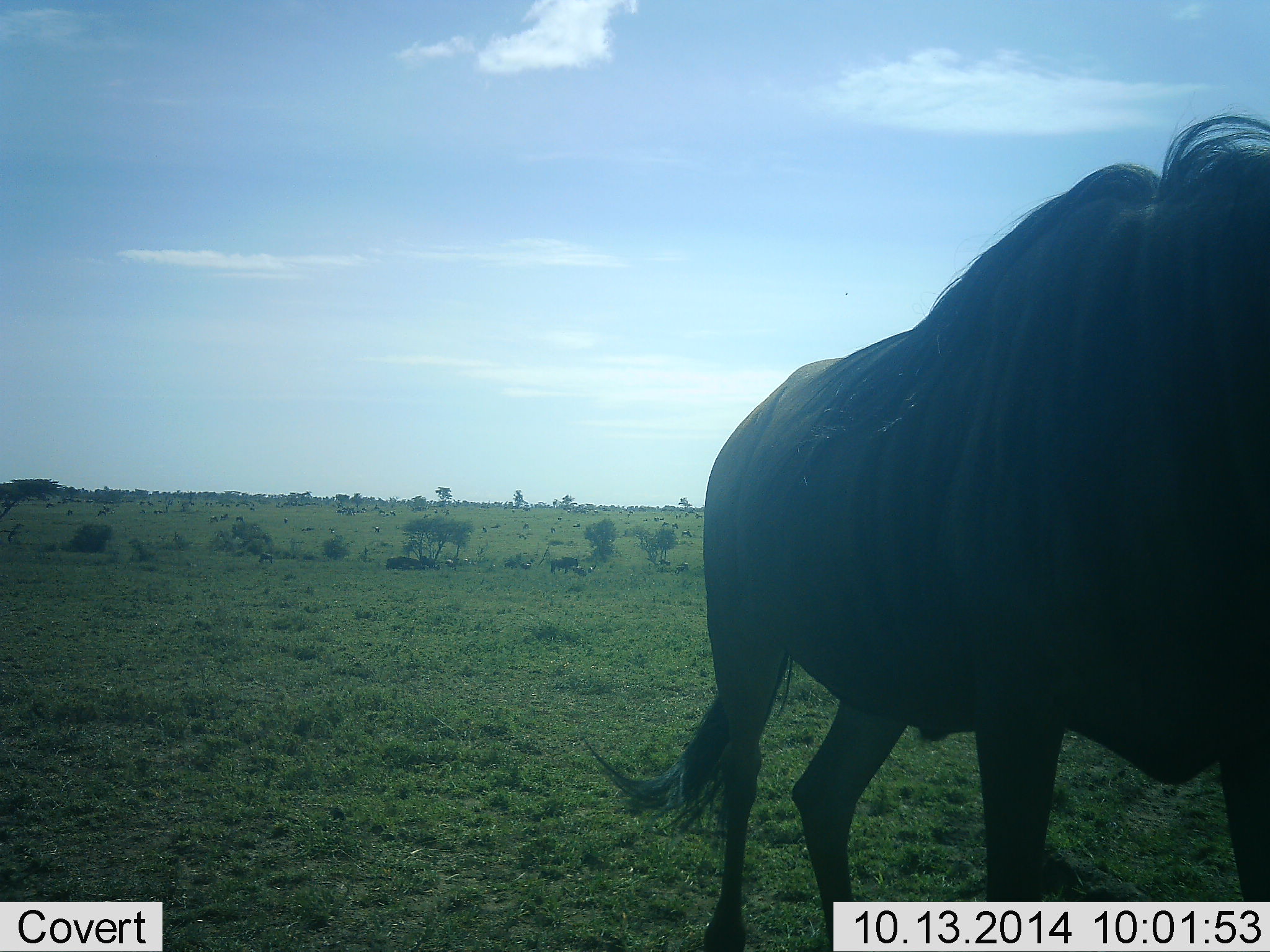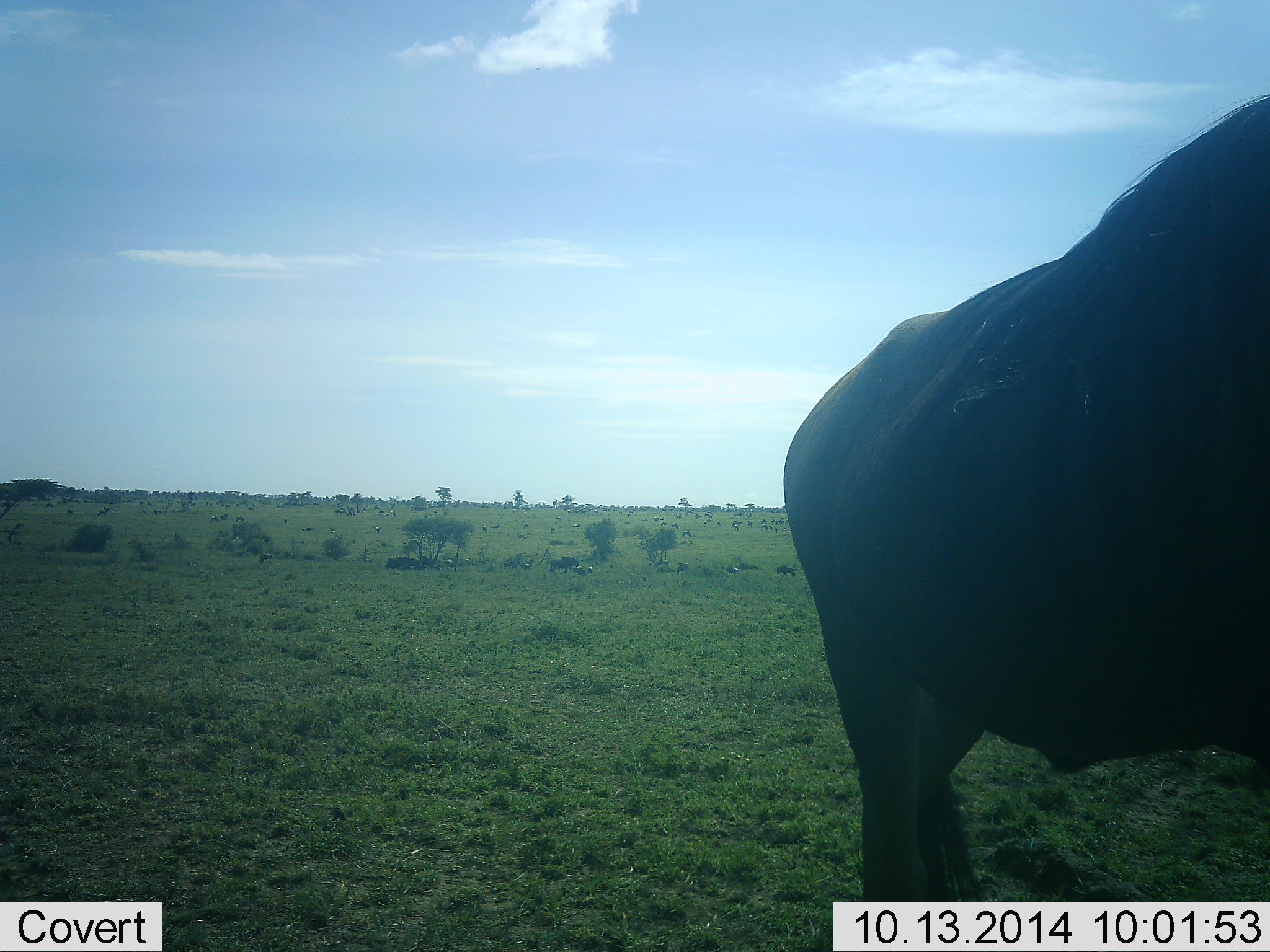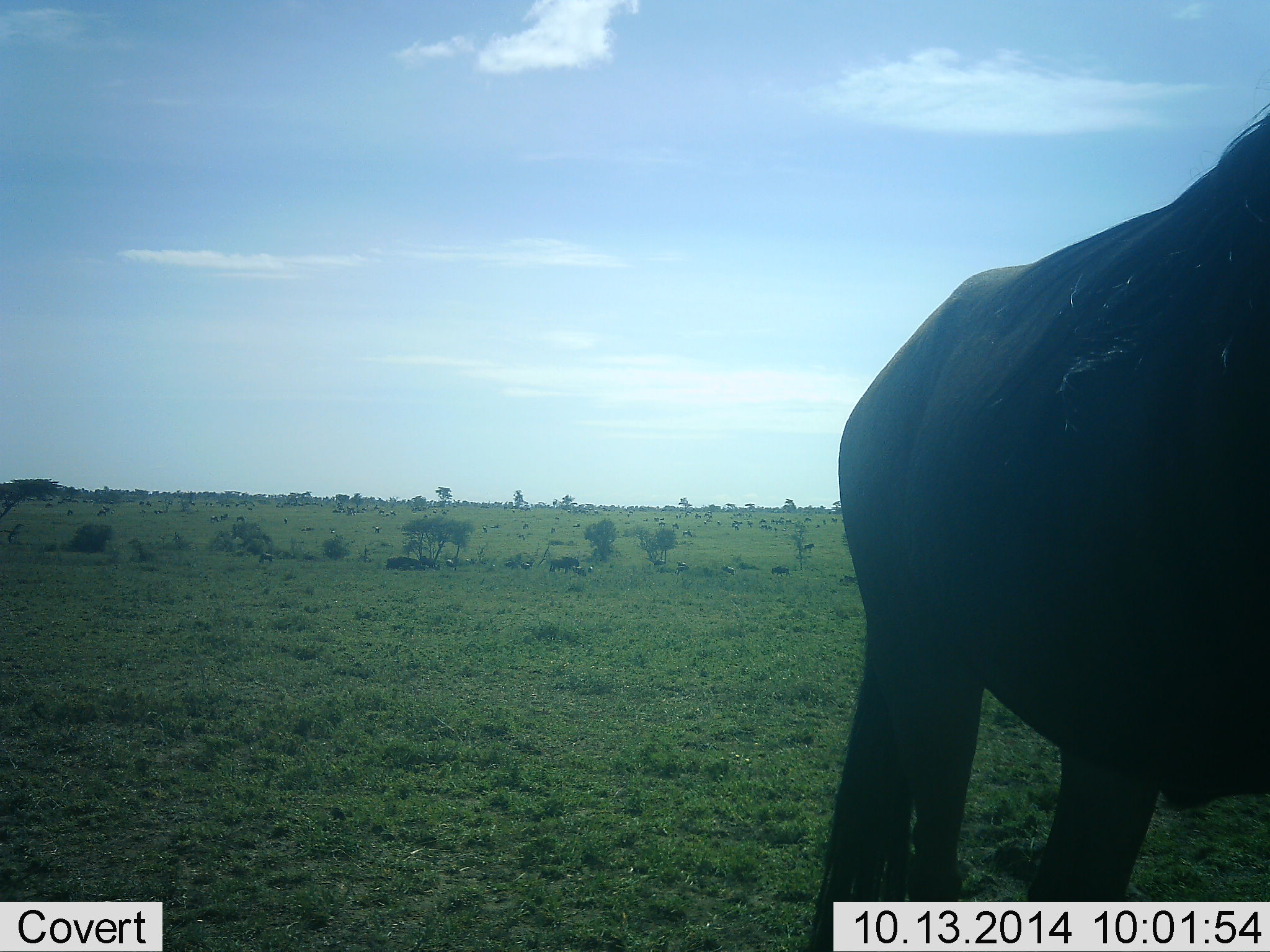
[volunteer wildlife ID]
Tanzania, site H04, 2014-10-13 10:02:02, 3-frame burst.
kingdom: Animalia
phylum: Chordata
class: Mammalia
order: Artiodactyla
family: Bovidae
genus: Connochaetes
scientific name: Connochaetes taurinus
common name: blue wildebeest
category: wildebeest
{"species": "wildebeest (blue wildebeest) (Connochaetes taurinus)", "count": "1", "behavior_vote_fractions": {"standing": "50%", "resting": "20%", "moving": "80%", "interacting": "0%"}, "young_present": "0%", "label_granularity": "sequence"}